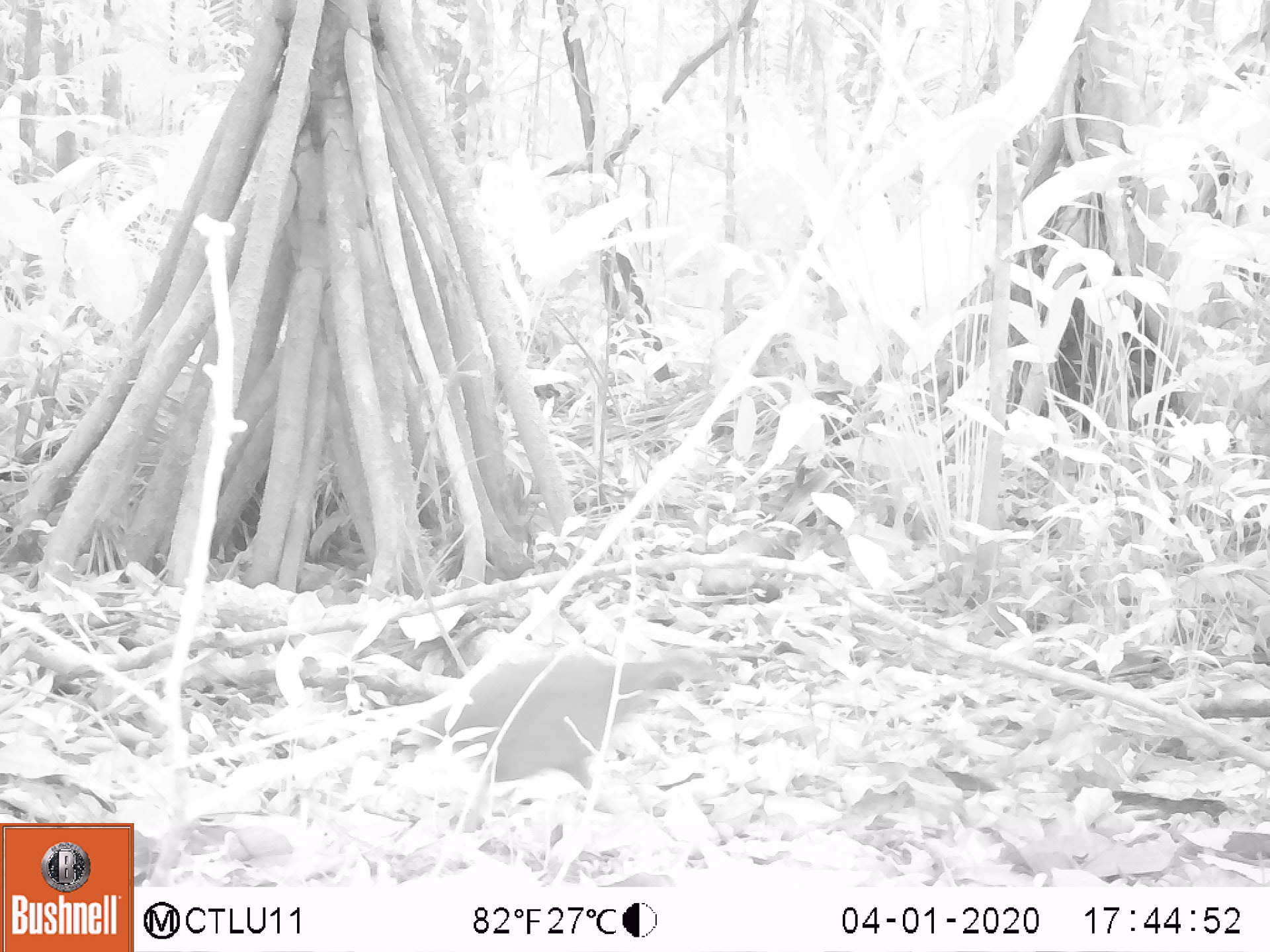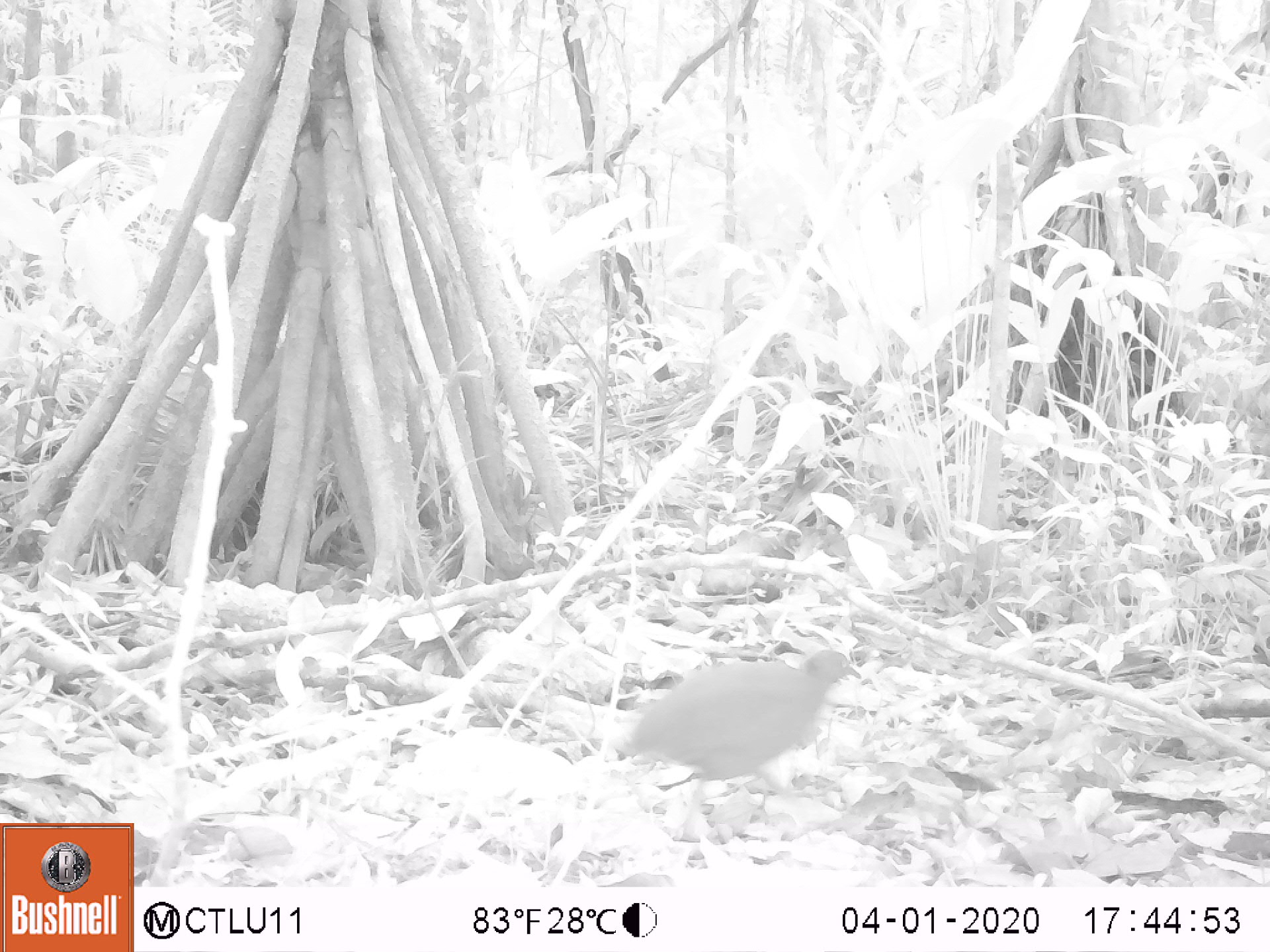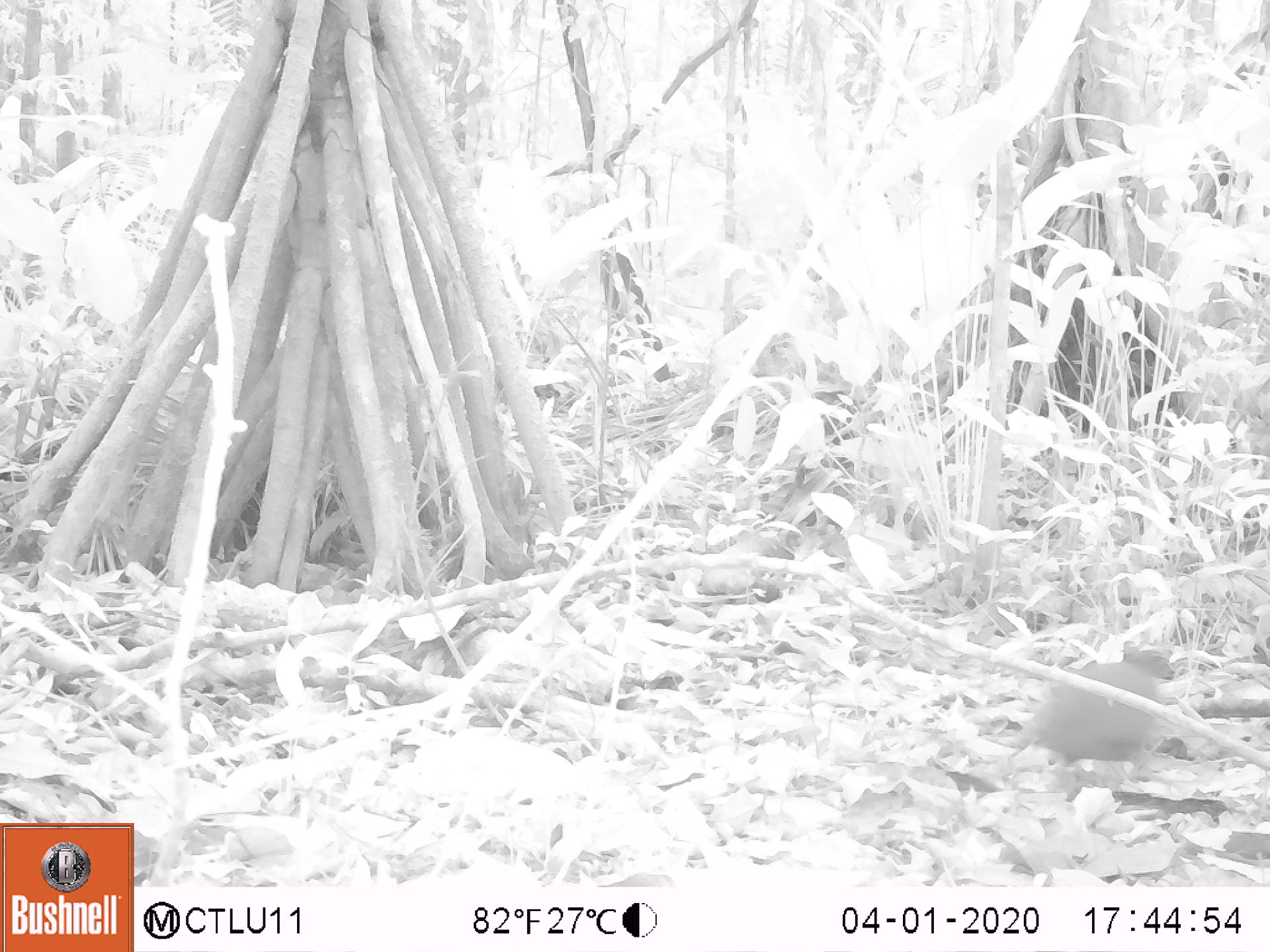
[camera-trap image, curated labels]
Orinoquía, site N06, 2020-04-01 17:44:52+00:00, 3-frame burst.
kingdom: Animalia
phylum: Chordata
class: Aves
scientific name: Aves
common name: bird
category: unknown bird